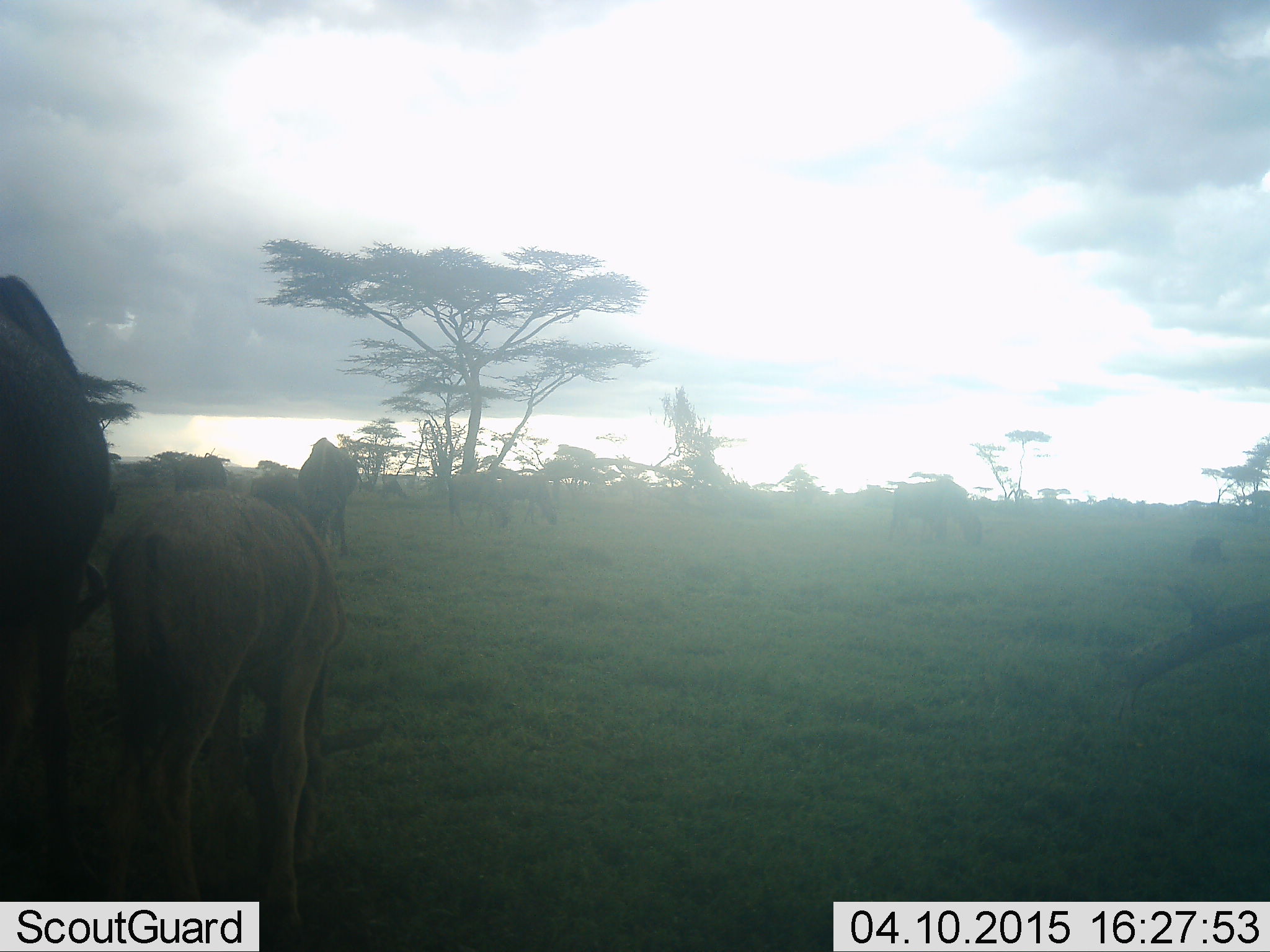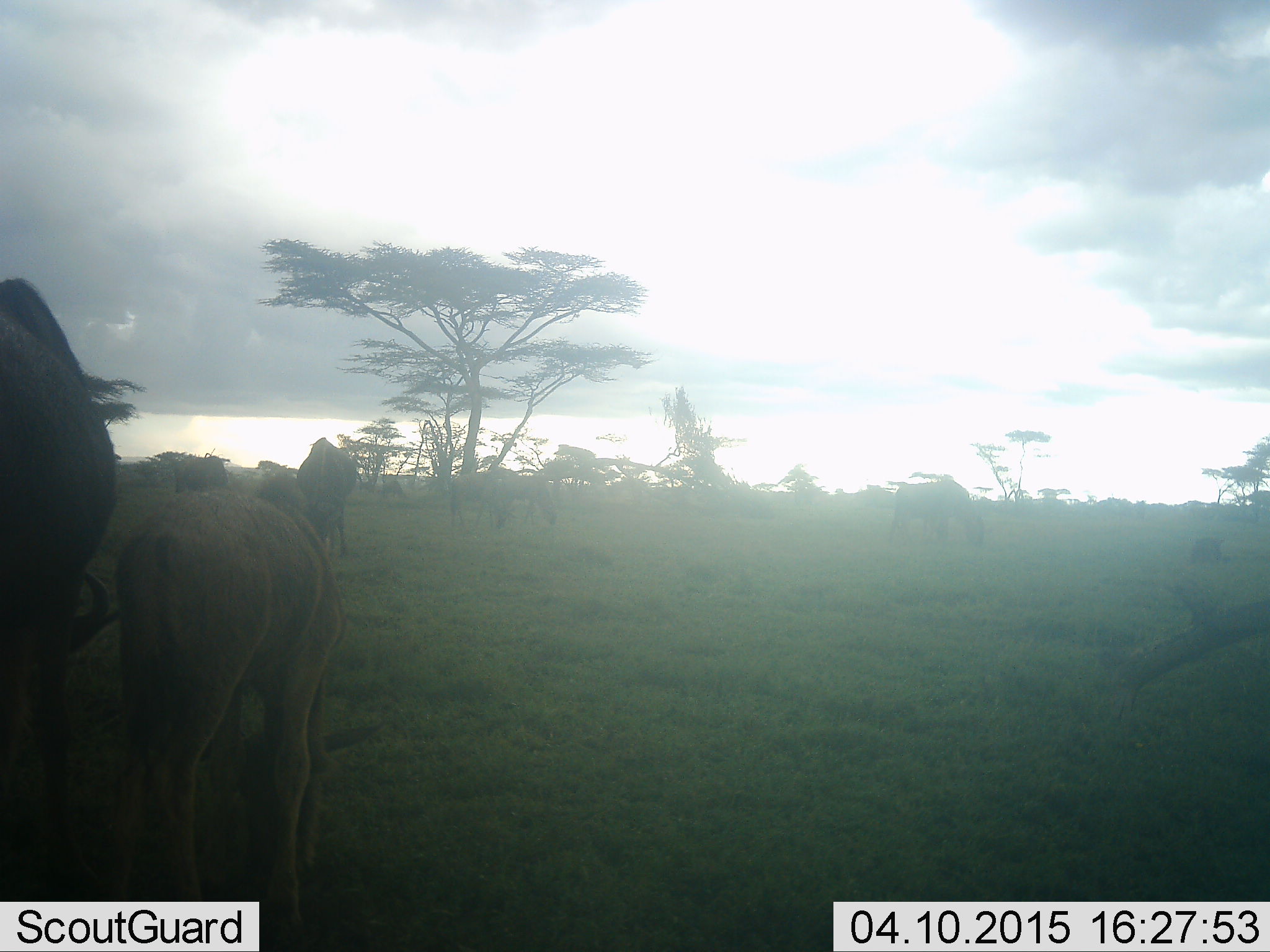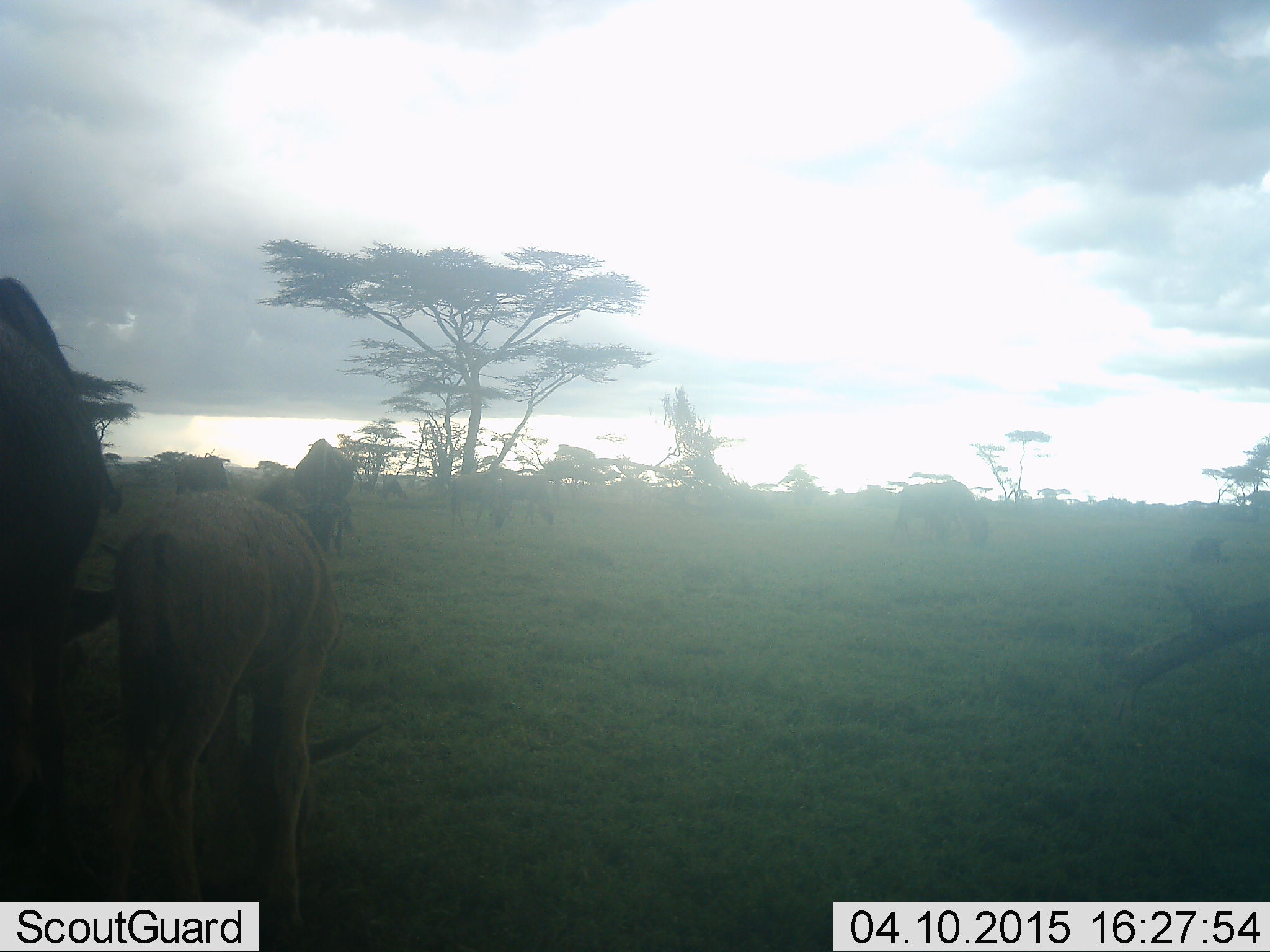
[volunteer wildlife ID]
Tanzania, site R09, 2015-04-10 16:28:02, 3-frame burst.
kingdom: Animalia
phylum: Chordata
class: Mammalia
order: Artiodactyla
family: Bovidae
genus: Connochaetes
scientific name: Connochaetes taurinus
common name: blue wildebeest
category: wildebeest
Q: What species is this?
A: Wildebeest (blue wildebeest) (Connochaetes taurinus).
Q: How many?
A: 6.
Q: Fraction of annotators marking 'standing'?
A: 30%.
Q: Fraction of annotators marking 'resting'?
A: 0%.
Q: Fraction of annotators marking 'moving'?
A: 10%.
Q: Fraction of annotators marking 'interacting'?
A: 0%.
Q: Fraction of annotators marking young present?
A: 40%.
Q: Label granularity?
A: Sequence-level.